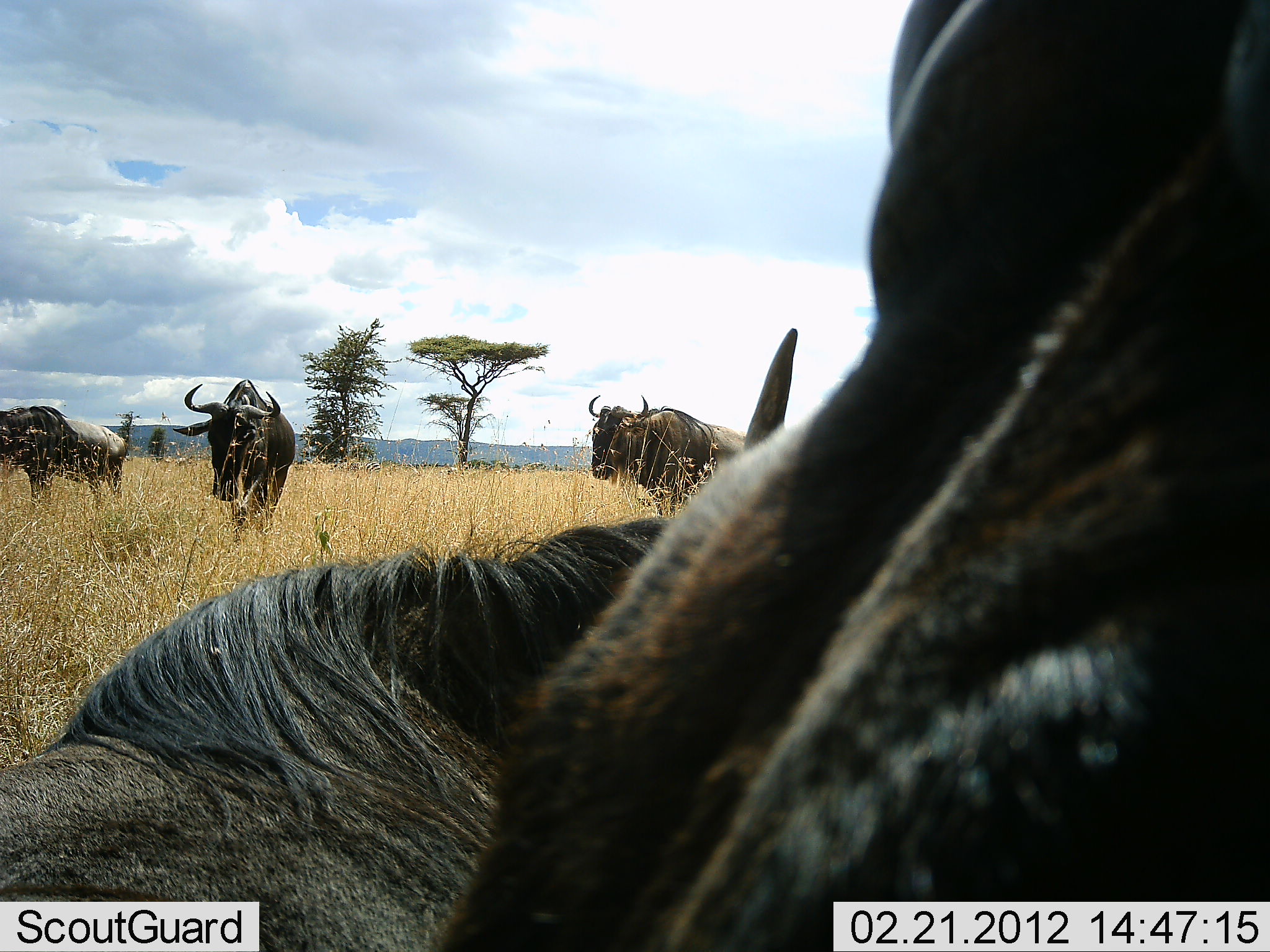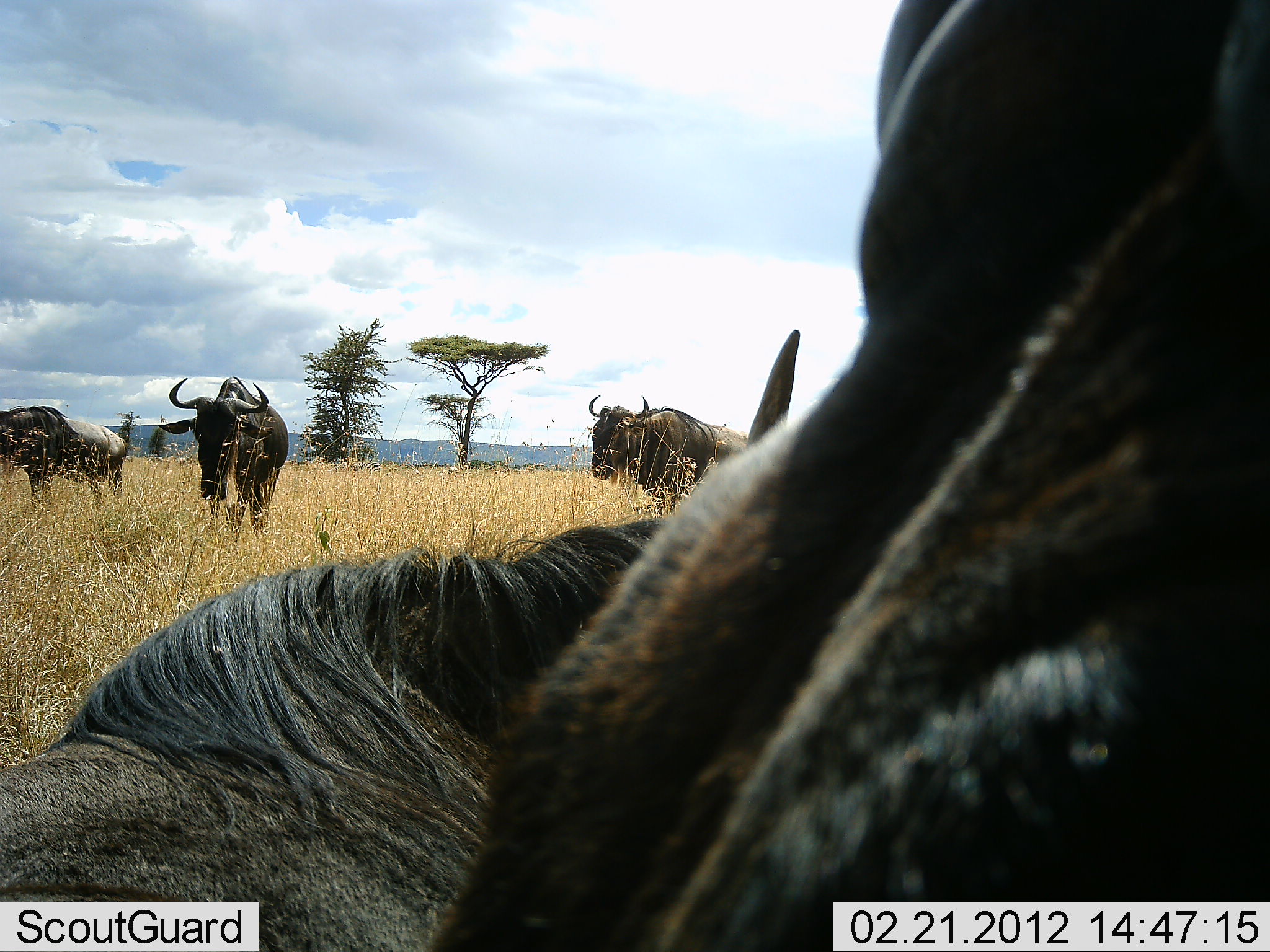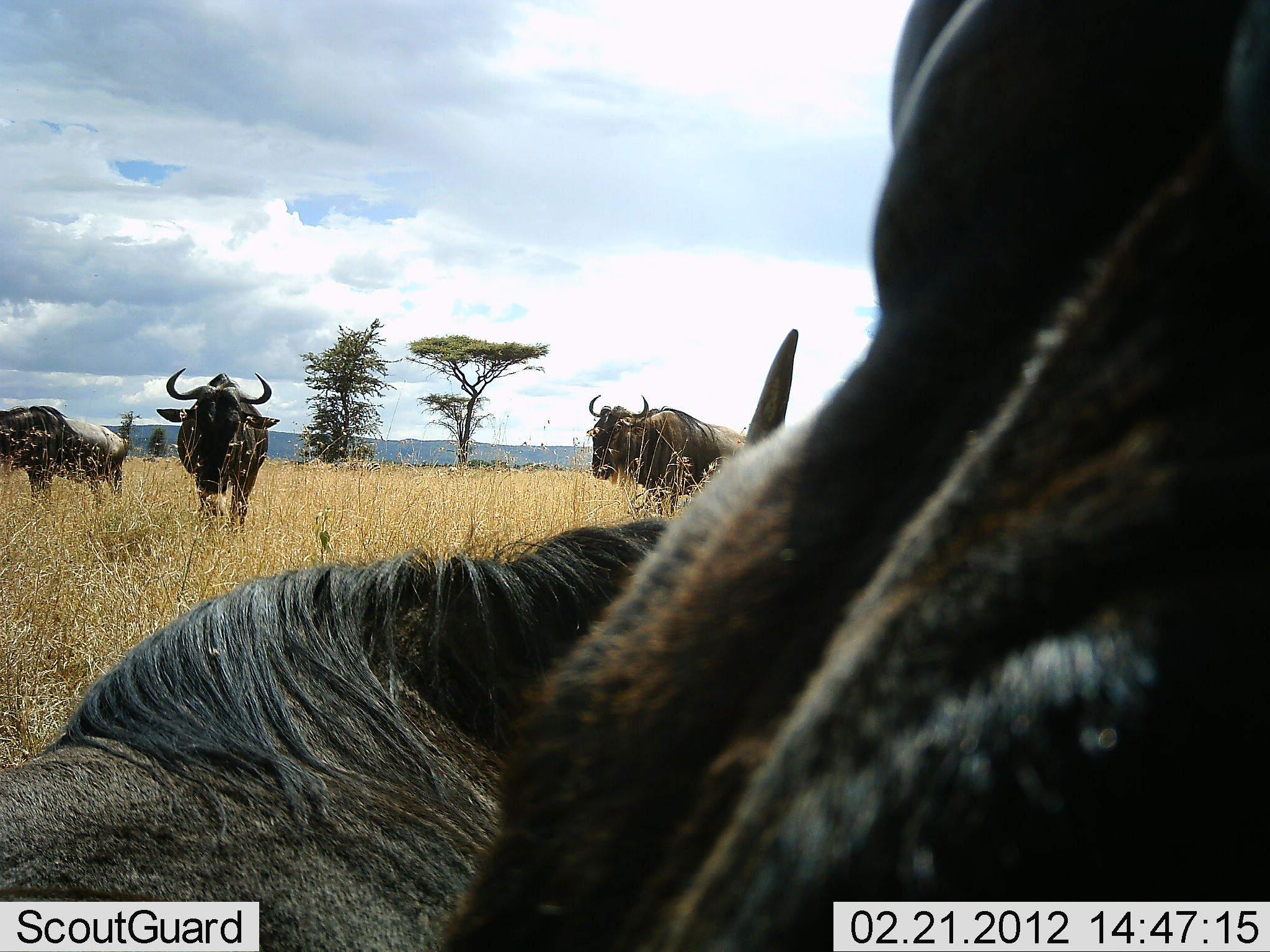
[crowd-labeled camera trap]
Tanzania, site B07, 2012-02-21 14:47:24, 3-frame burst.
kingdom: Animalia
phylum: Chordata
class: Mammalia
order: Artiodactyla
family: Bovidae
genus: Connochaetes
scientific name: Connochaetes taurinus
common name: blue wildebeest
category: wildebeest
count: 5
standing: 77%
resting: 62%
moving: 46%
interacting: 8%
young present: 0%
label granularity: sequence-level